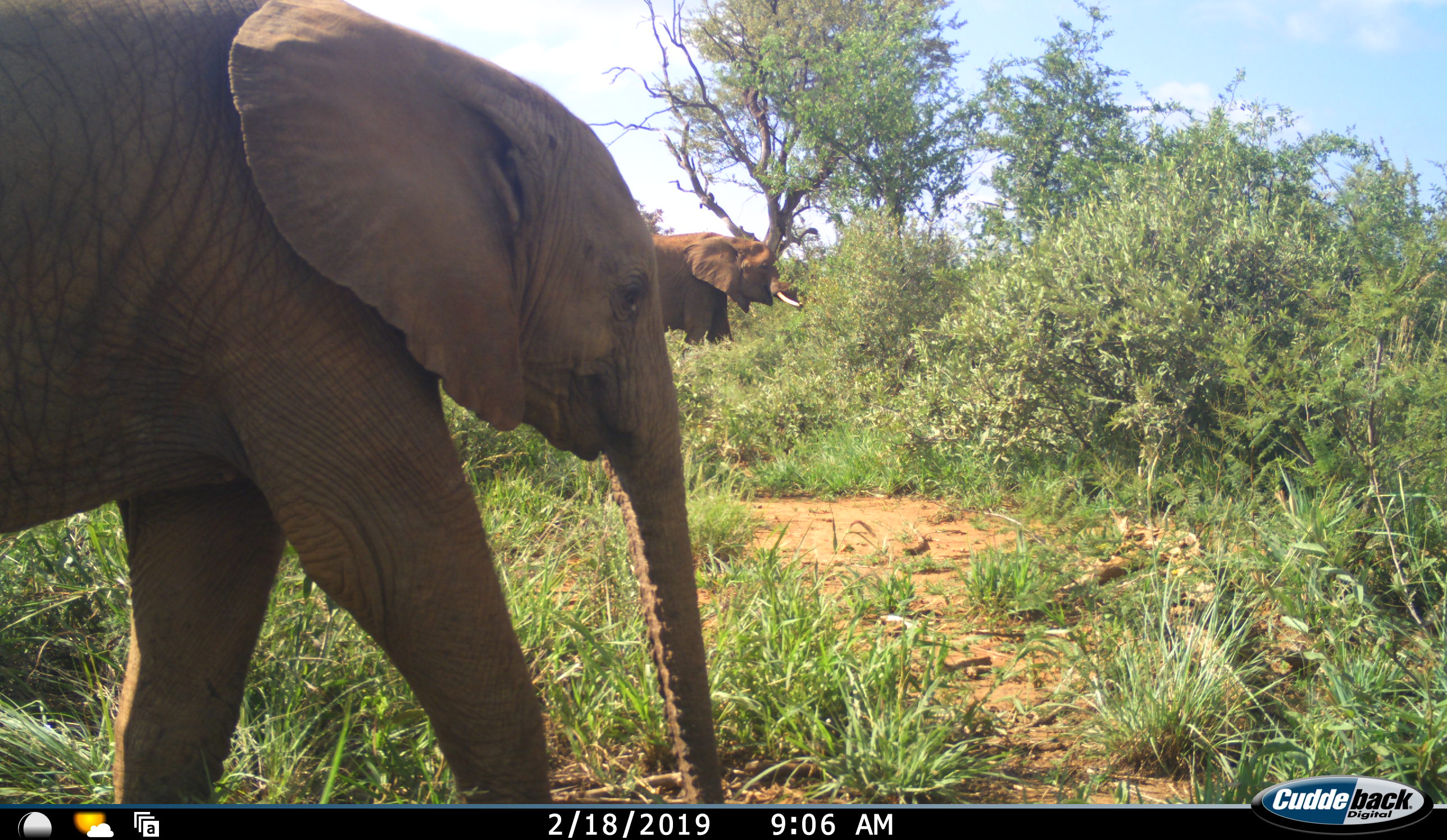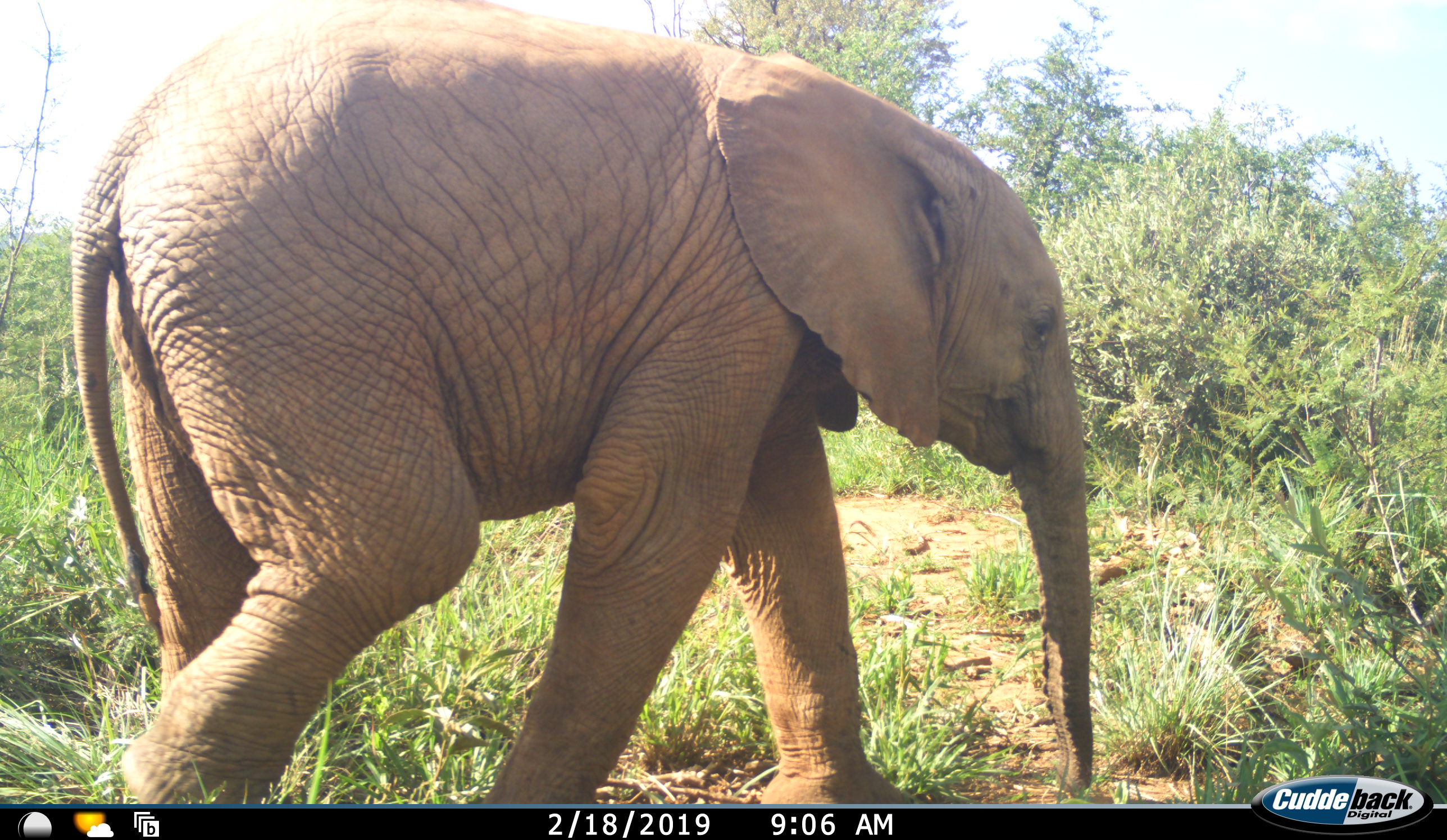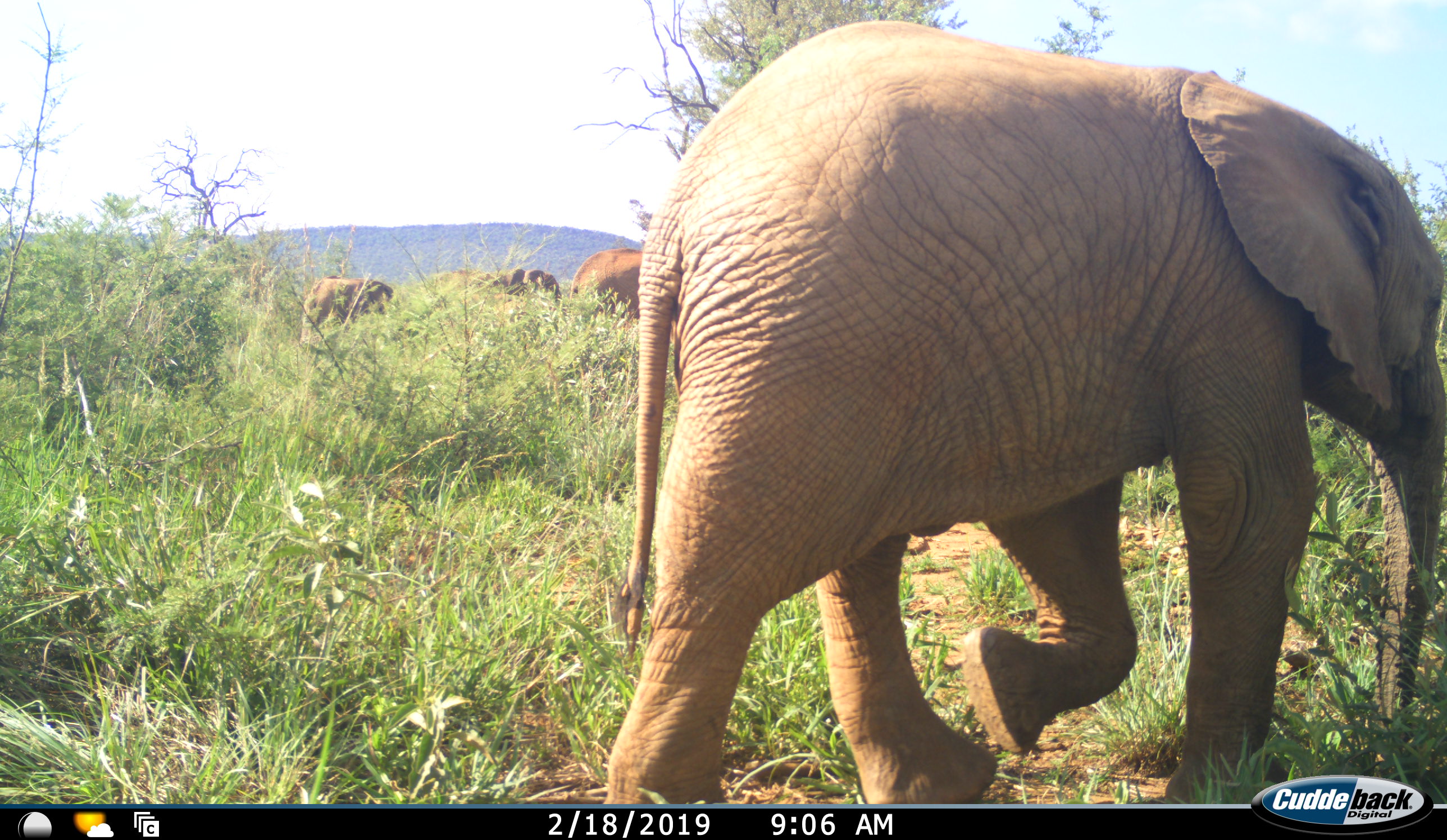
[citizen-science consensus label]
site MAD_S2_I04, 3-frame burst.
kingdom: Animalia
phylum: Chordata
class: Mammalia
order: Proboscidea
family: Elephantidae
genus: Loxodonta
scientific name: Loxodonta africana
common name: african bush elephant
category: elephant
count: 4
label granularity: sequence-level